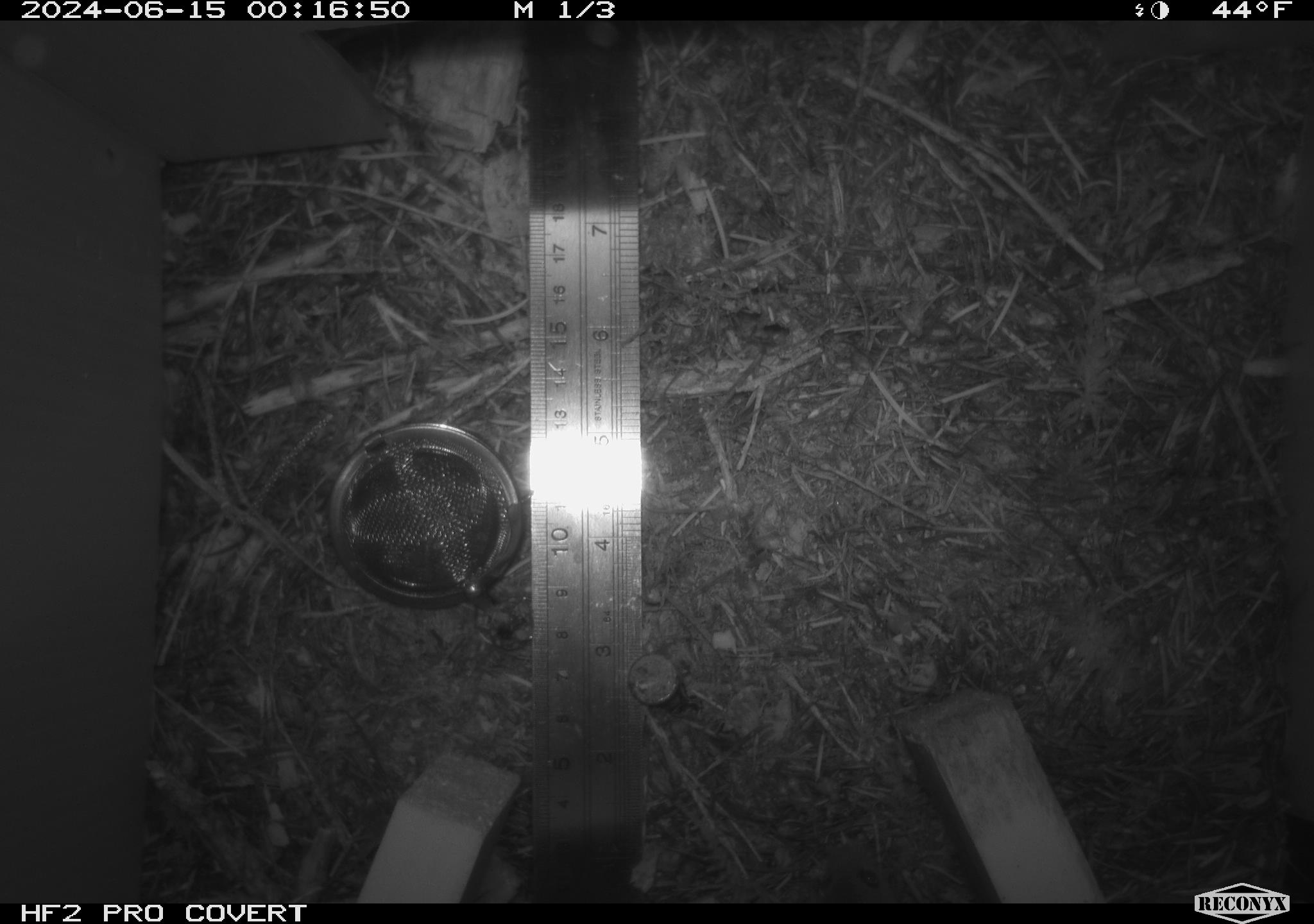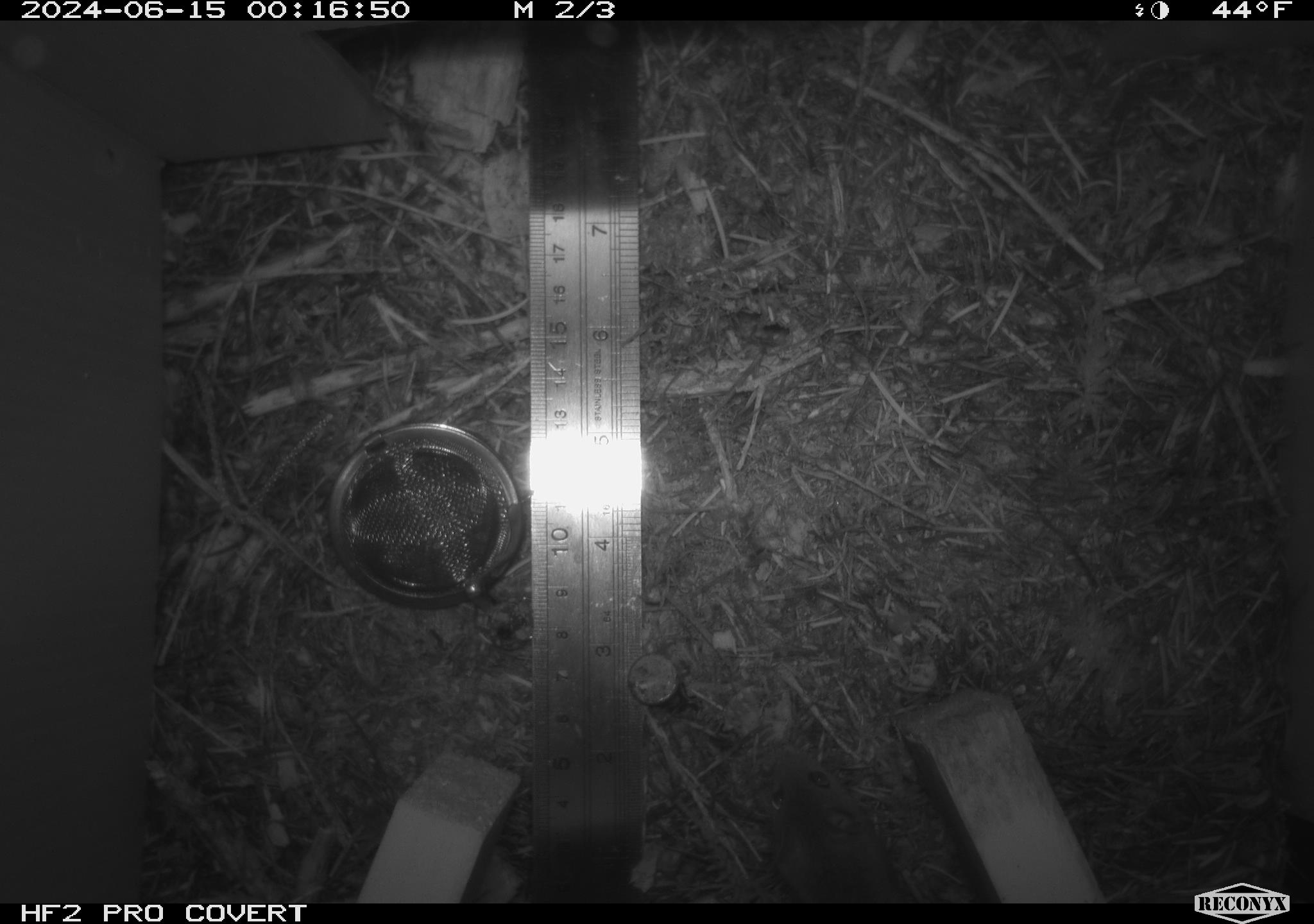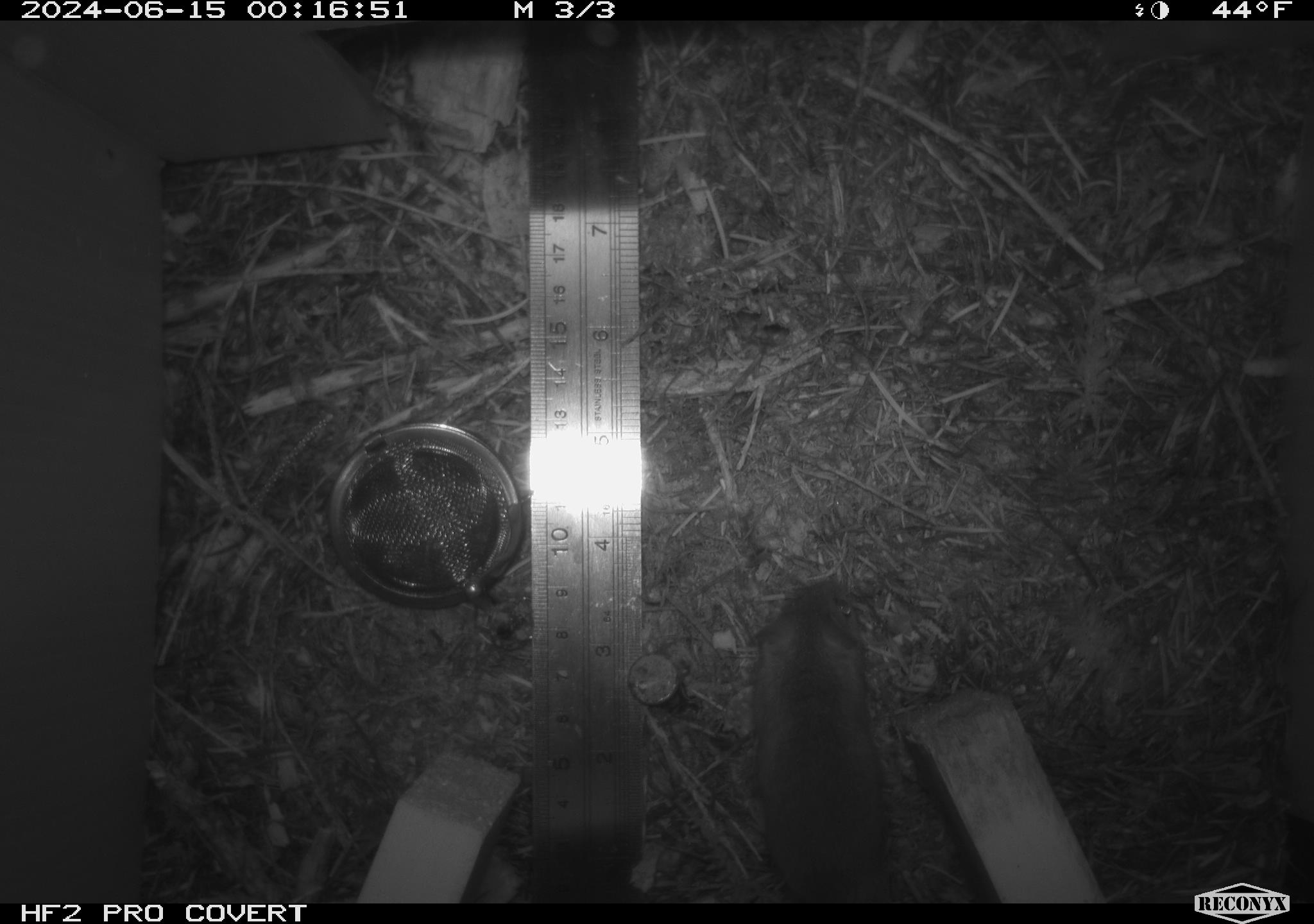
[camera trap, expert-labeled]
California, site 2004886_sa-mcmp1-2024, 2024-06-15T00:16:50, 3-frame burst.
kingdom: Animalia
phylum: Chordata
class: Mammalia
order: Rodentia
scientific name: Rodentia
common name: mouse species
Mouse species (Rodentia).